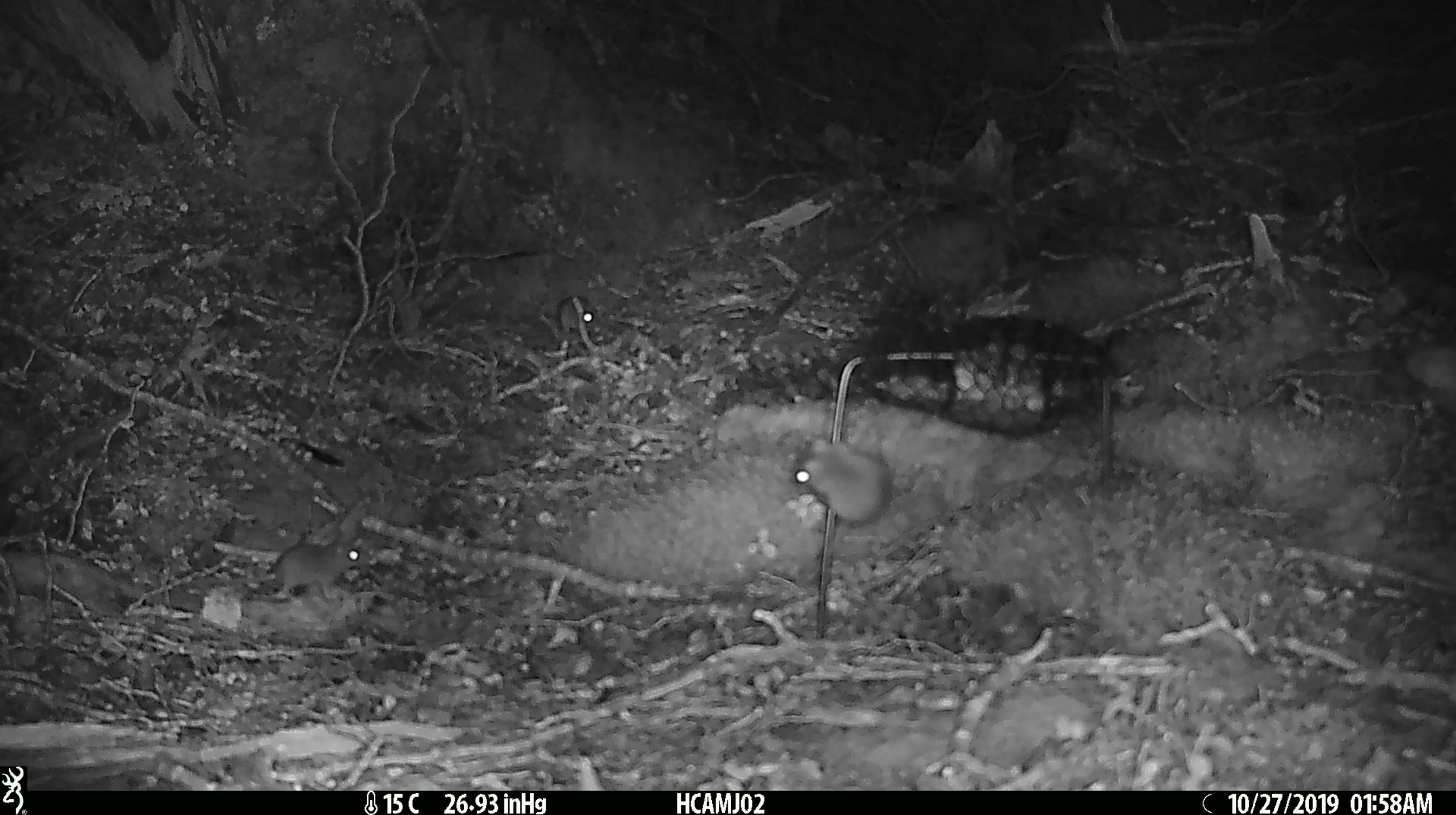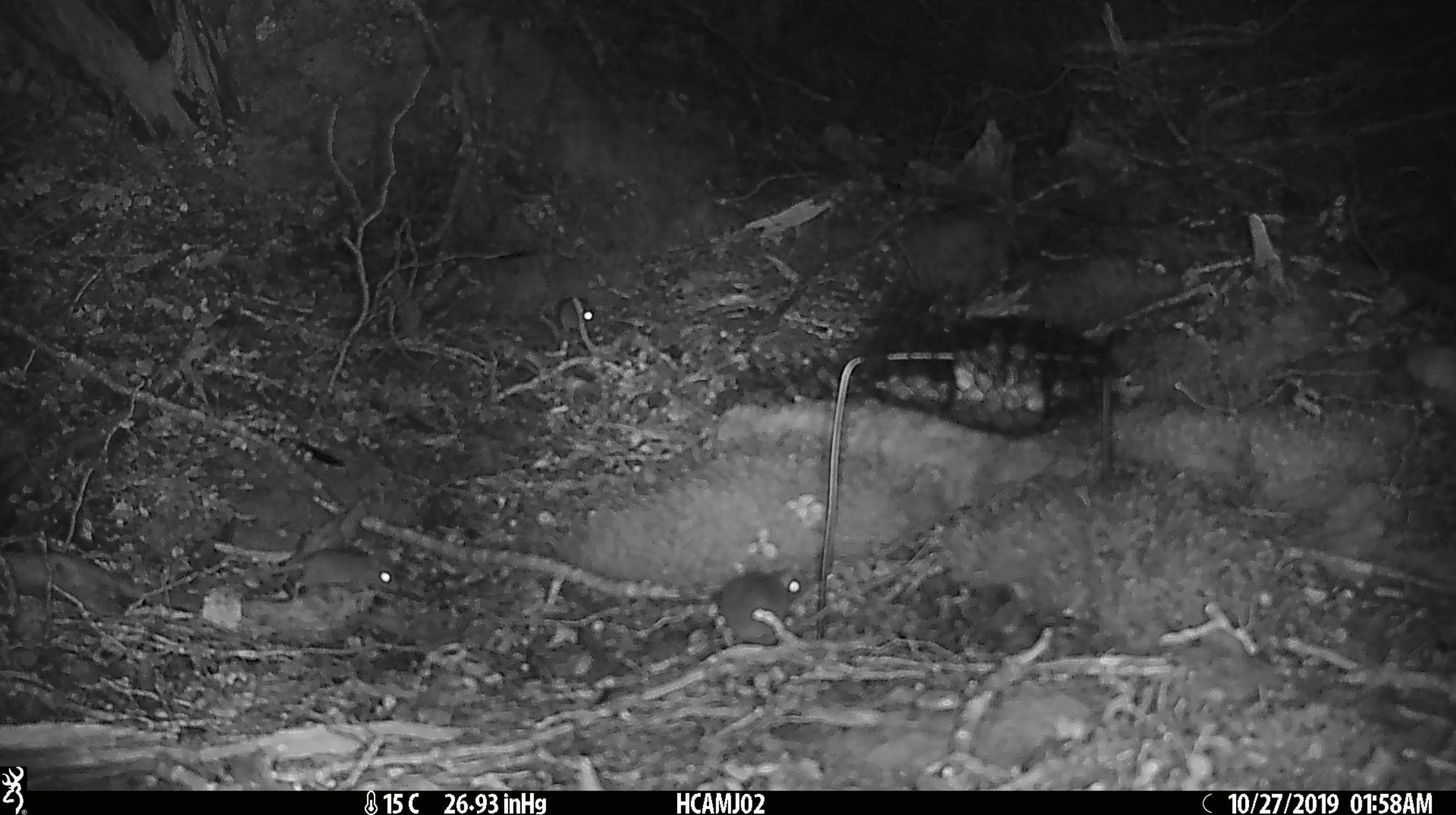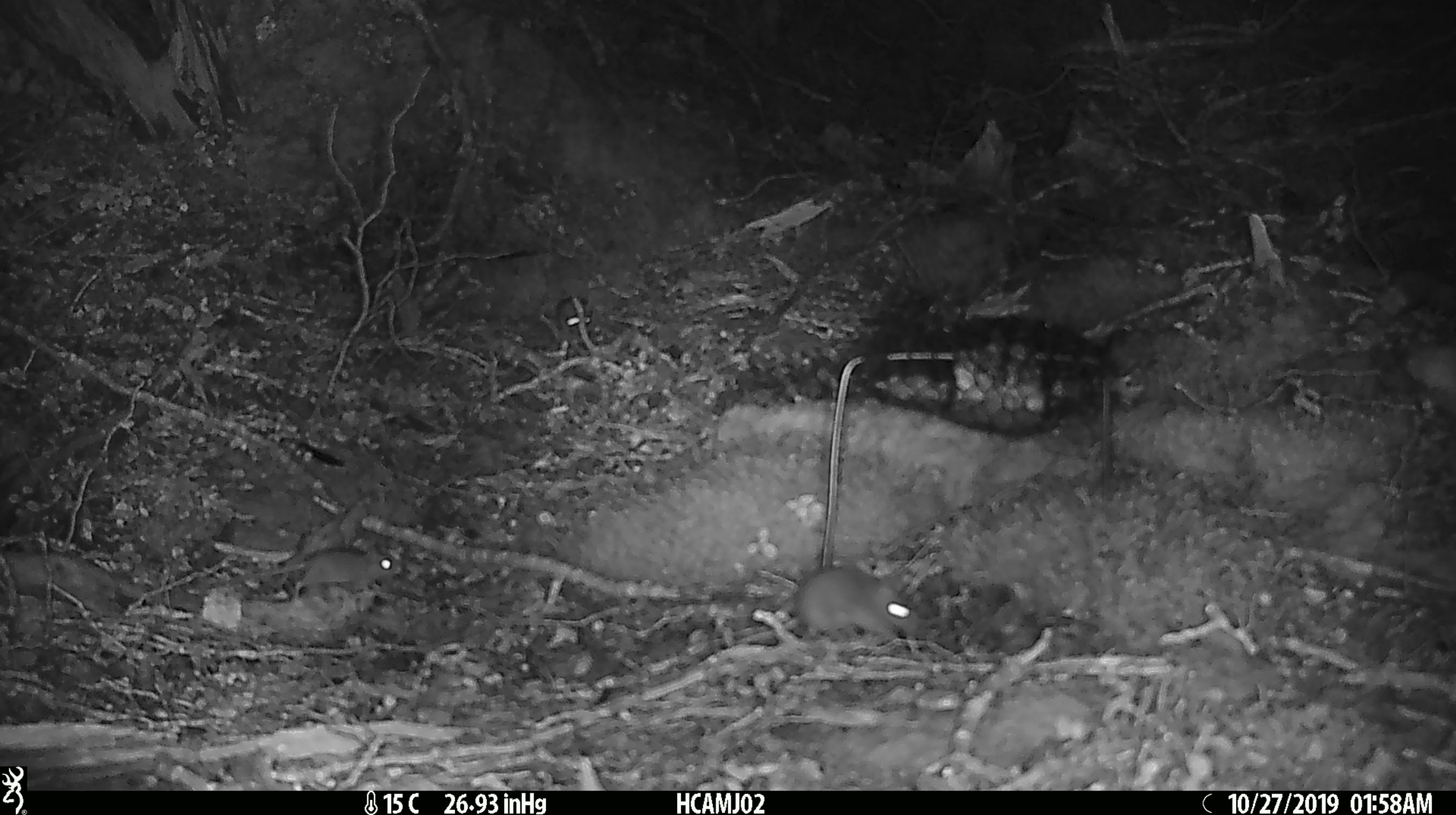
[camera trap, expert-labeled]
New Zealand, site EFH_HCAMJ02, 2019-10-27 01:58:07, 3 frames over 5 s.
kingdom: Animalia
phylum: Chordata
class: Mammalia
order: Rodentia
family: Muridae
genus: Mus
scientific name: Mus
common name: mouse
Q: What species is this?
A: Mouse (Mus).